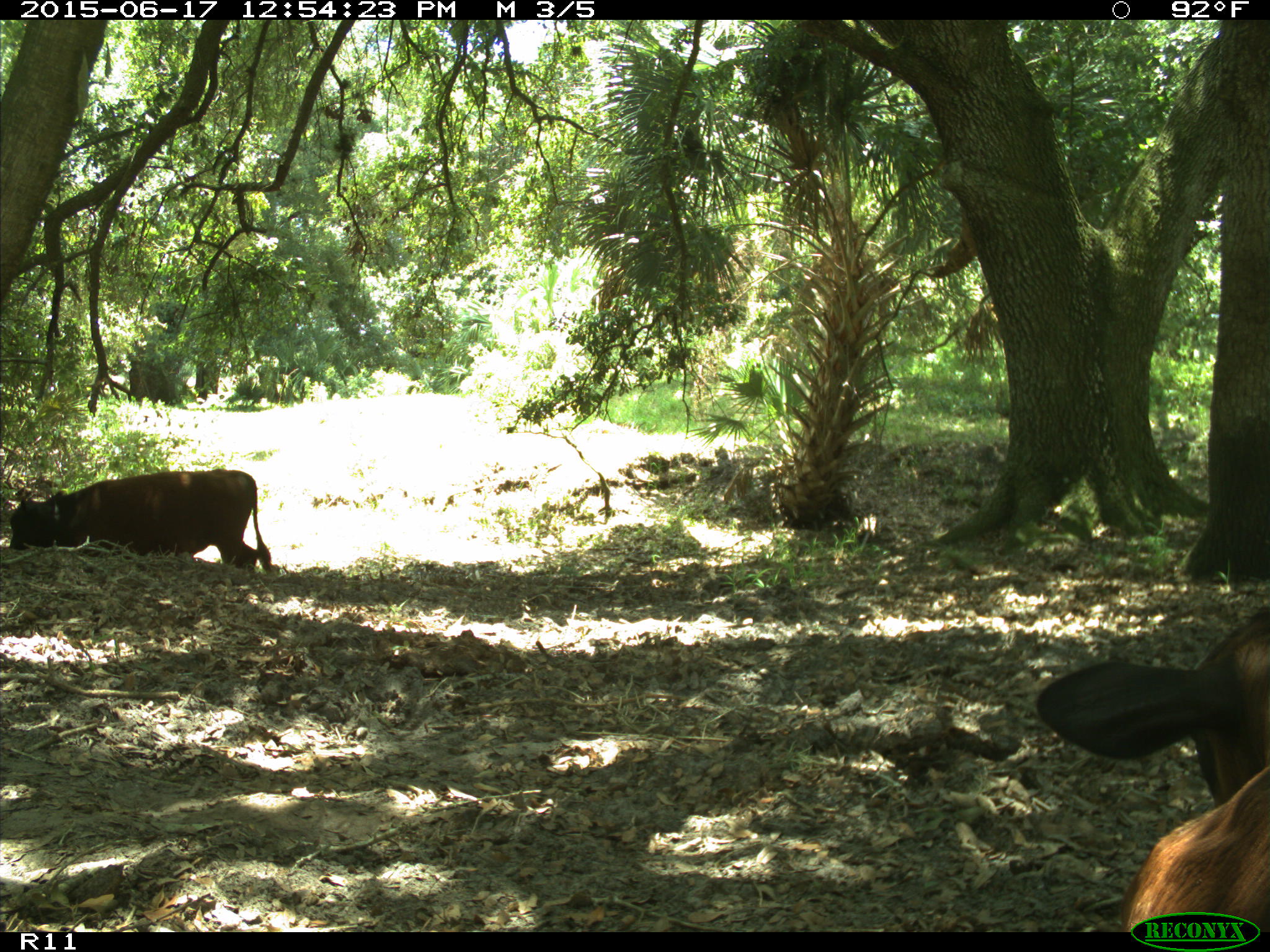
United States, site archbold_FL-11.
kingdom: Animalia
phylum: Chordata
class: Mammalia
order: Artiodactyla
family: Bovidae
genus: Bos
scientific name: Bos taurus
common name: domestic cow